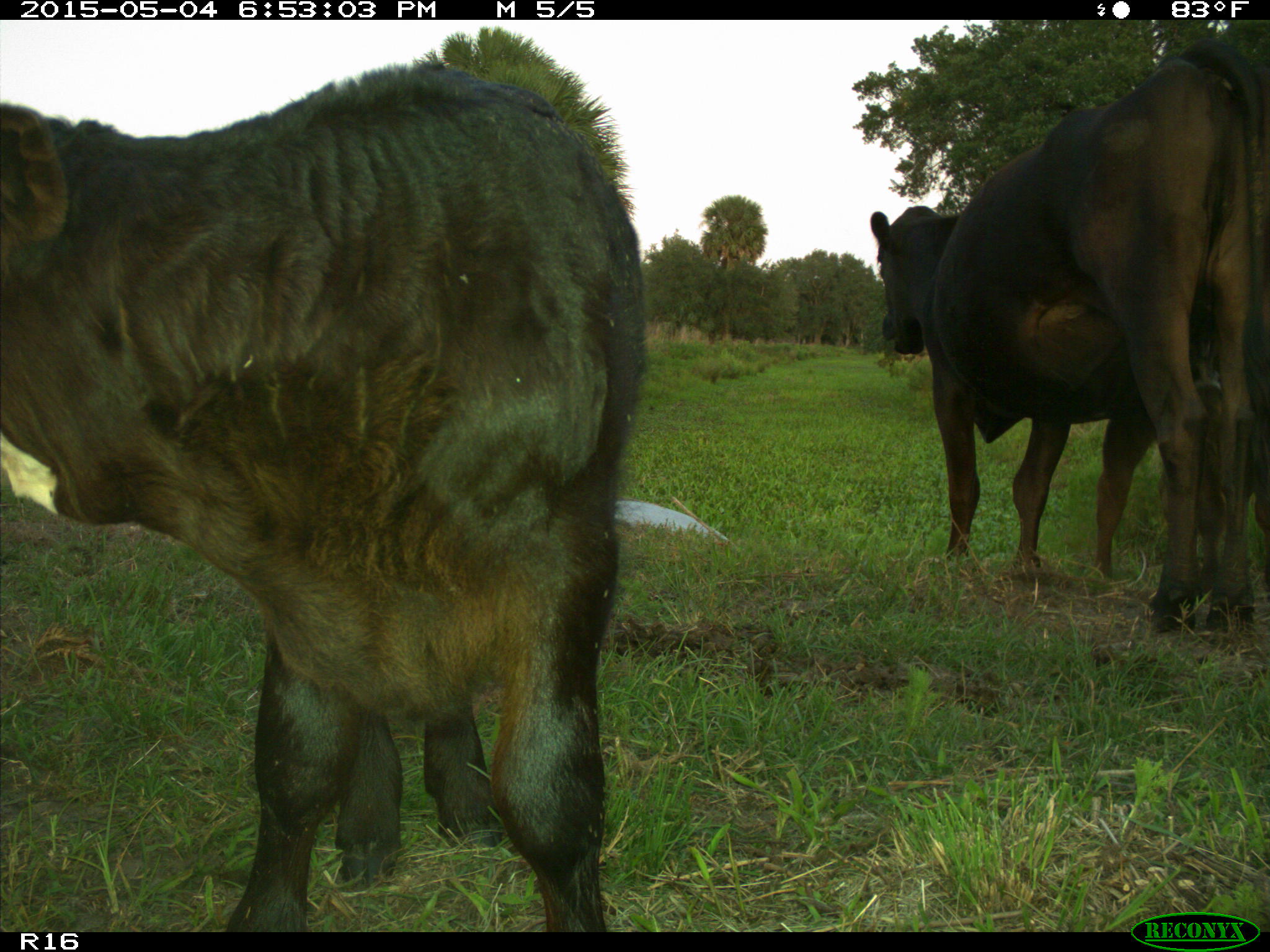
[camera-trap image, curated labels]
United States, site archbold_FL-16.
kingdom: Animalia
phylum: Chordata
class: Mammalia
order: Artiodactyla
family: Bovidae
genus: Bos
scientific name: Bos taurus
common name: domestic cow